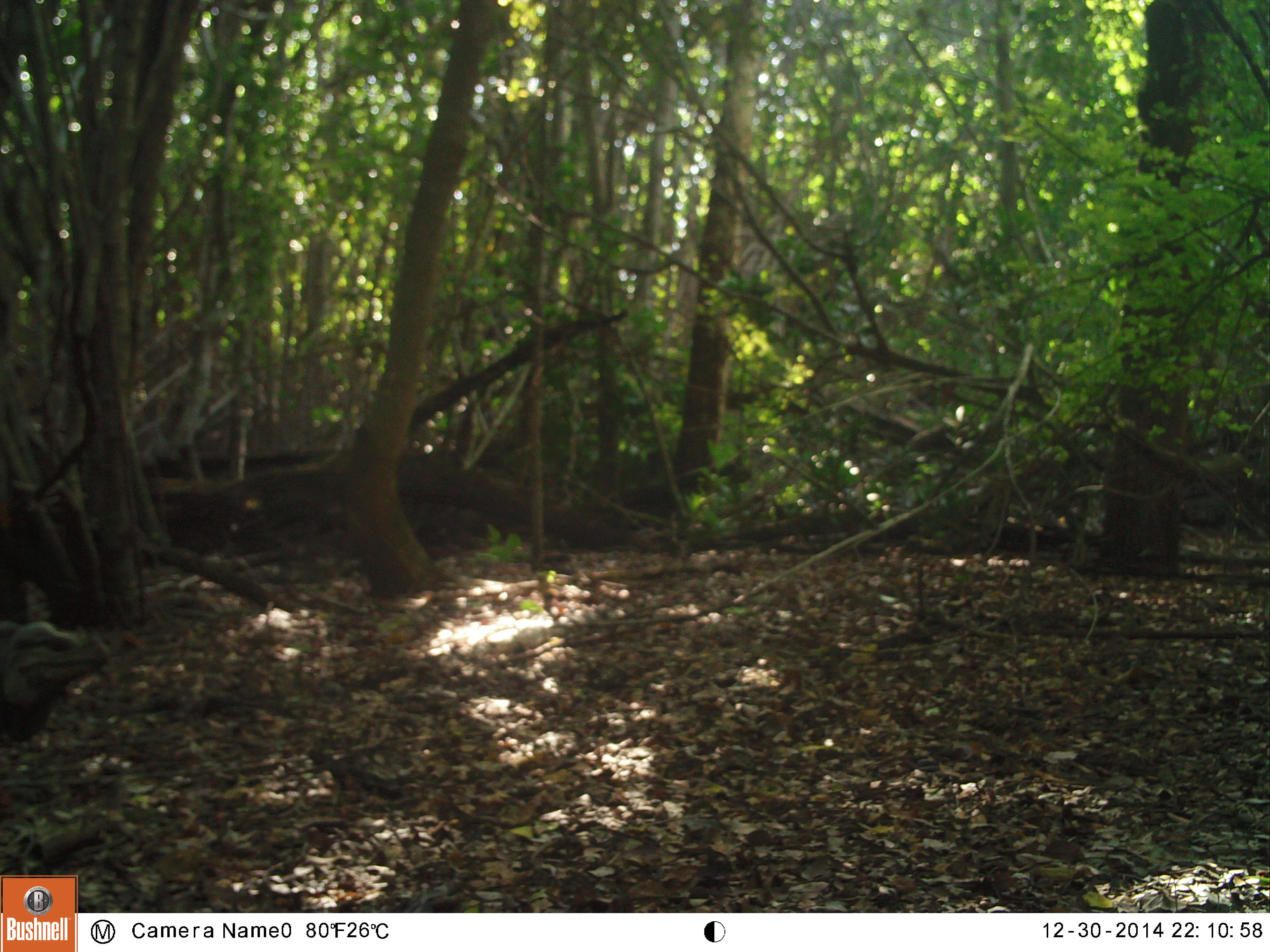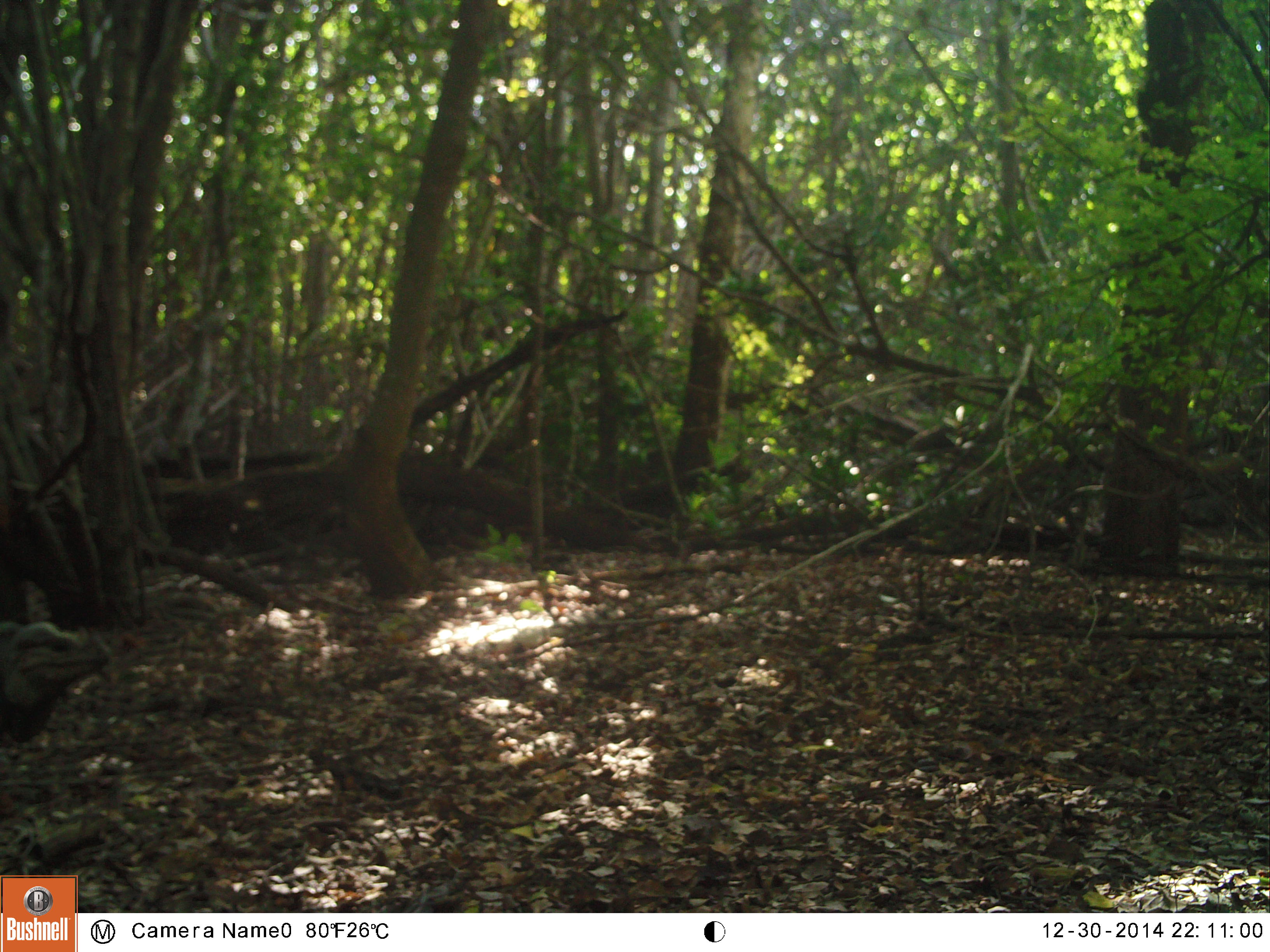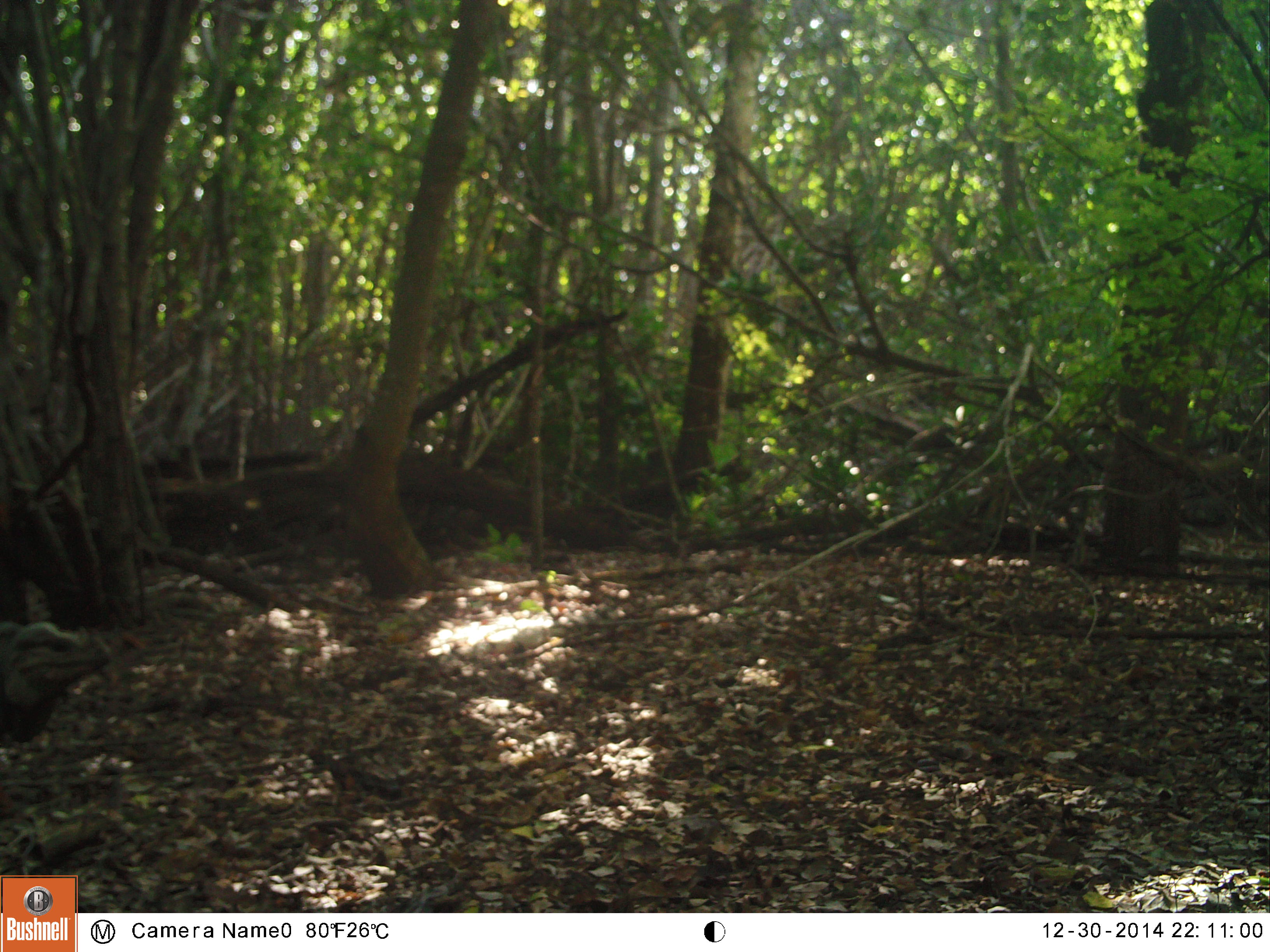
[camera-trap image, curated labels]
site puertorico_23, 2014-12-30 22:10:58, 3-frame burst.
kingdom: Animalia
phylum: Chordata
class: Reptilia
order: Squamata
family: Iguanidae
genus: Iguana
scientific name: Iguana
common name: typical iguanas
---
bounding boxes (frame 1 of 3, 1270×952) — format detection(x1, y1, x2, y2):
iguana: detection(0, 592, 109, 742)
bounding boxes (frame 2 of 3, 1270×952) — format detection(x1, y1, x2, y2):
iguana: detection(0, 595, 111, 750)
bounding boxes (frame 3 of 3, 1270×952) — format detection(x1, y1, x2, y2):
iguana: detection(0, 602, 117, 754)